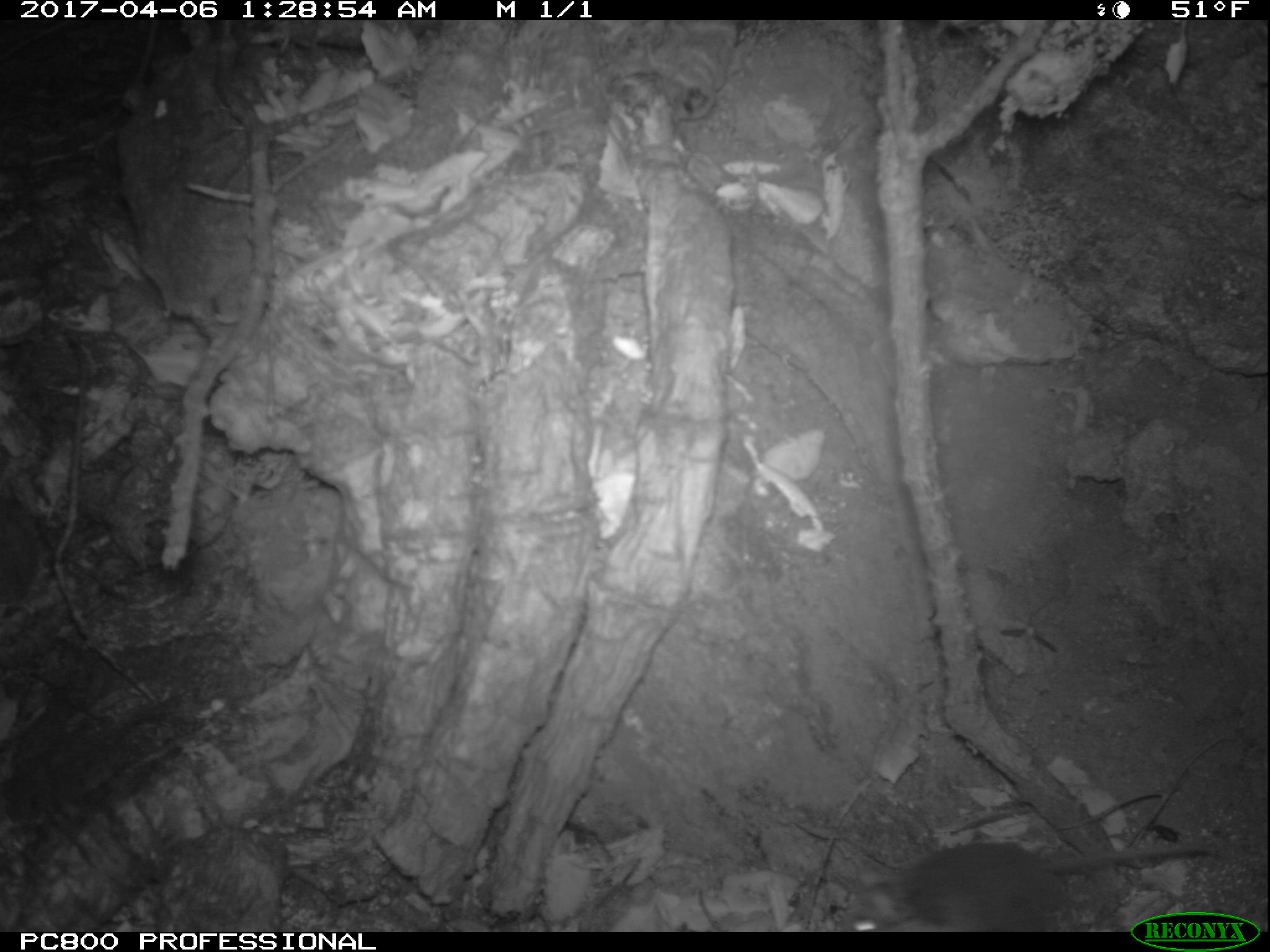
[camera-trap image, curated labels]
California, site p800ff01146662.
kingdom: Animalia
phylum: Chordata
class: Mammalia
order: Rodentia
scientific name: Rodentia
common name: rodent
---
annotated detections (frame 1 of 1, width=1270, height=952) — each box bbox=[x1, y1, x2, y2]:
rodent: bbox=[833, 840, 1219, 932]